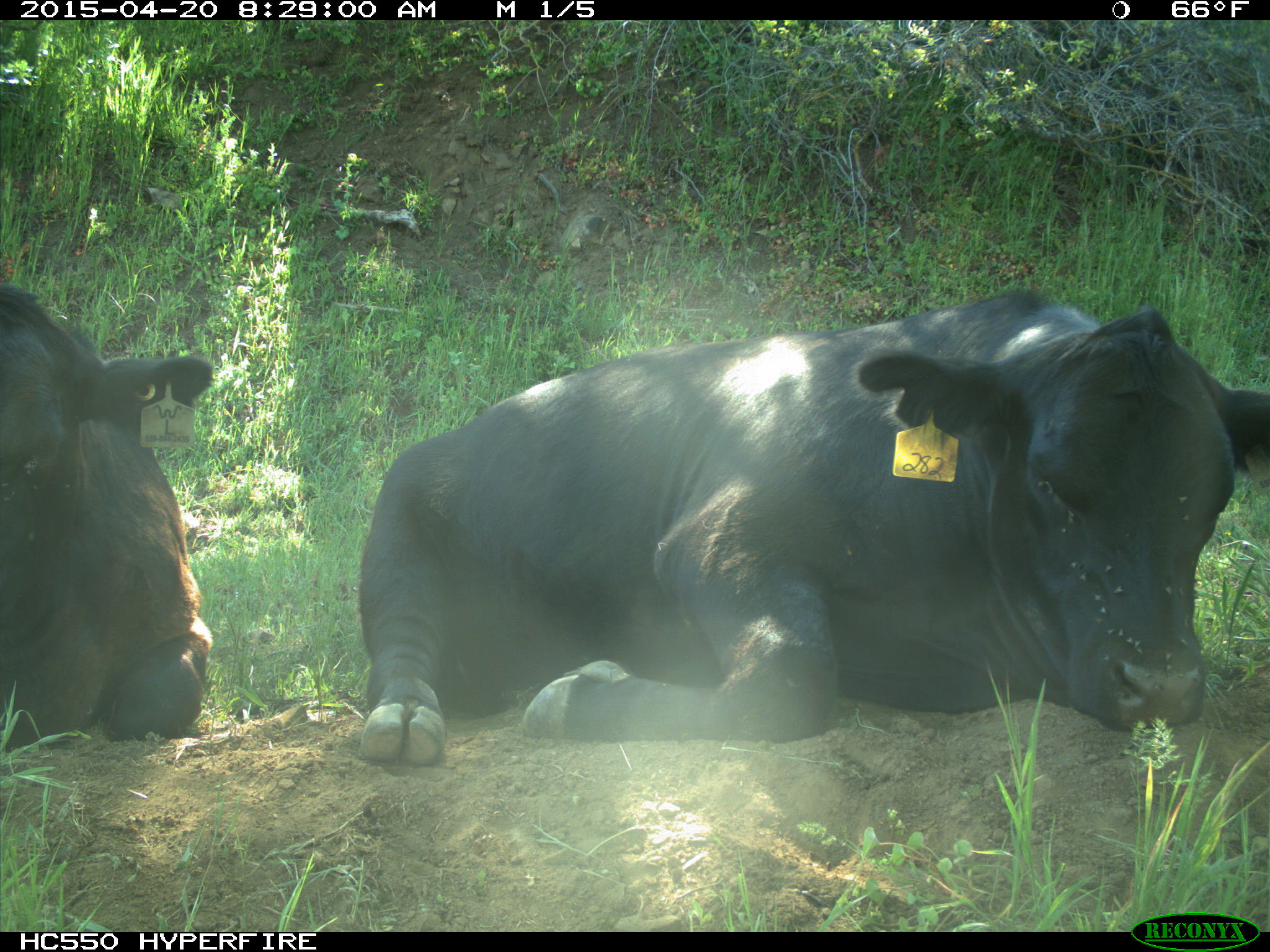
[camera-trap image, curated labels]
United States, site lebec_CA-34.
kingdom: Animalia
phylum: Chordata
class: Mammalia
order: Artiodactyla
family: Bovidae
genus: Bos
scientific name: Bos taurus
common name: domestic cow